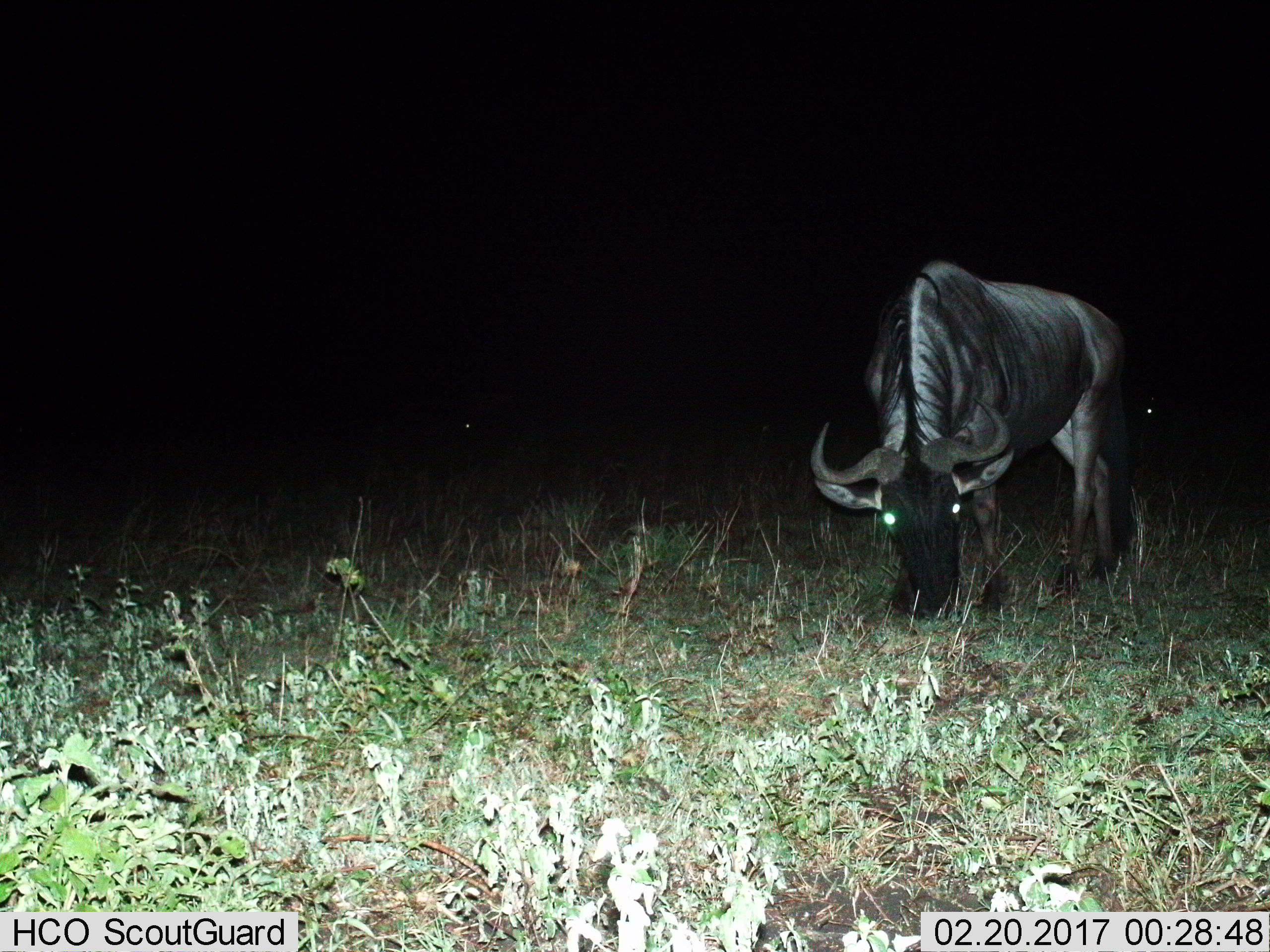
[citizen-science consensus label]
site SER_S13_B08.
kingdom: Animalia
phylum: Chordata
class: Mammalia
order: Artiodactyla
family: Bovidae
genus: Connochaetes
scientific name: Connochaetes taurinus taurinus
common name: blue wildebeest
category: wildebeestblue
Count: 1.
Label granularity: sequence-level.